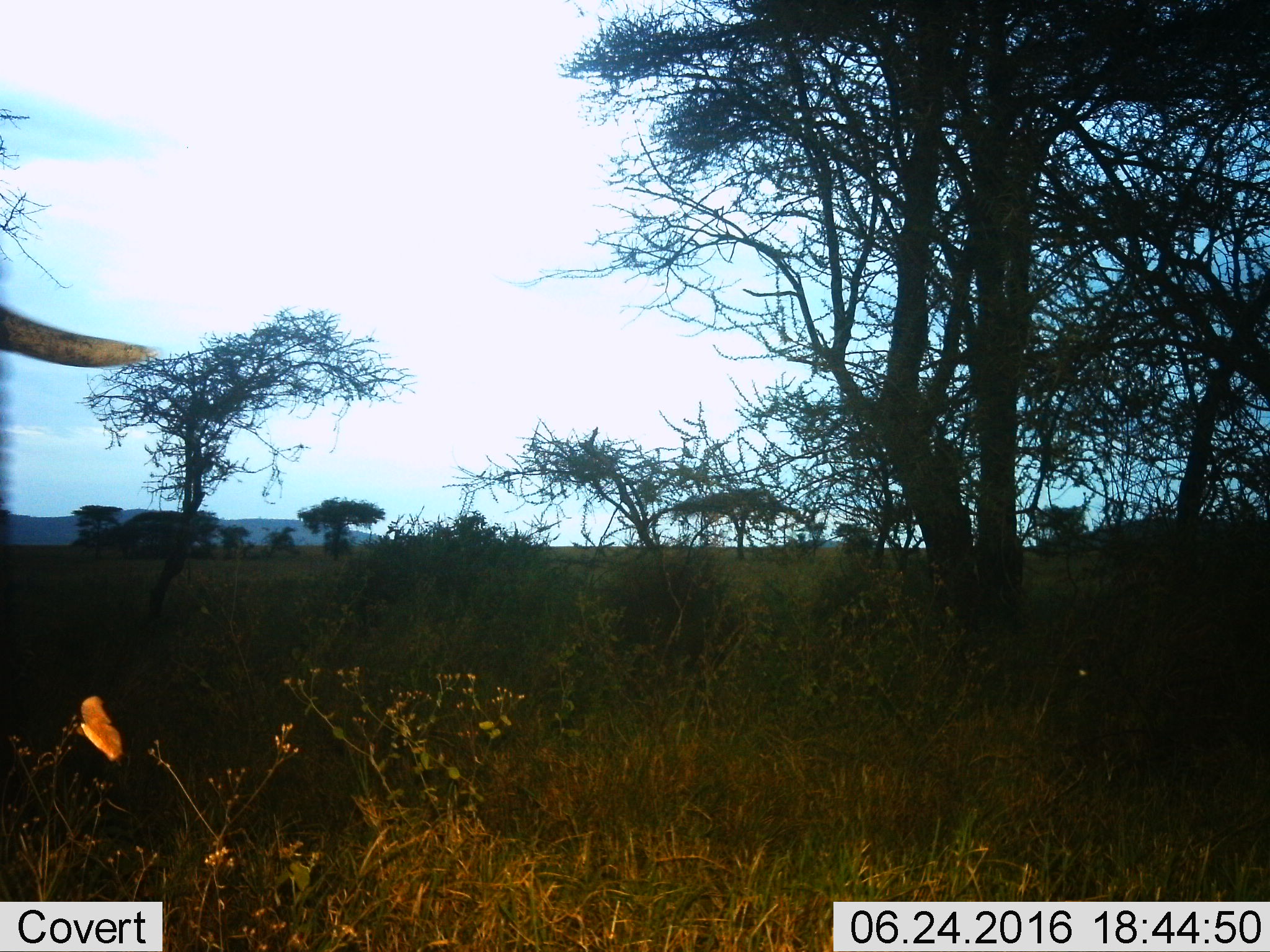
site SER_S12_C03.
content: unidentified animal